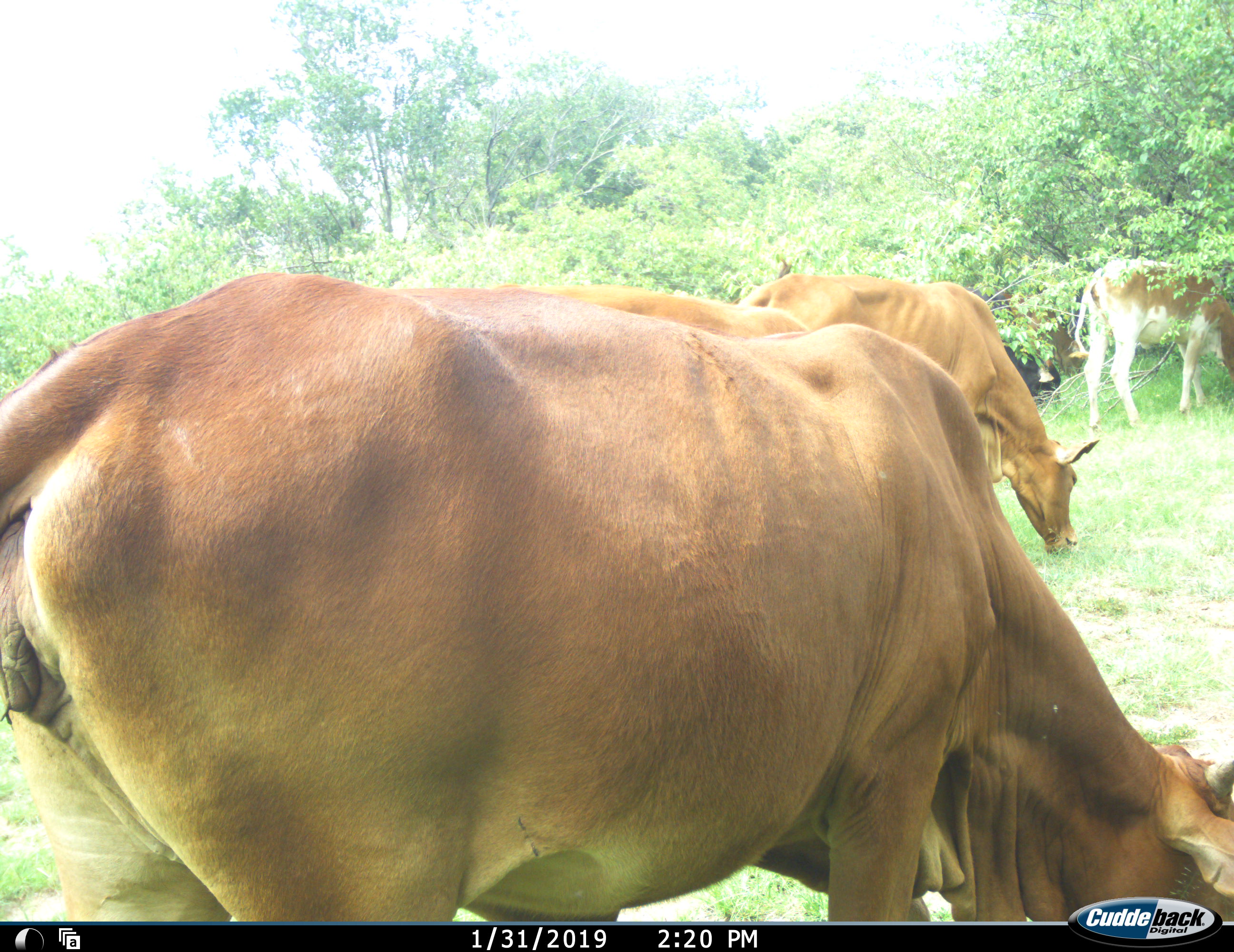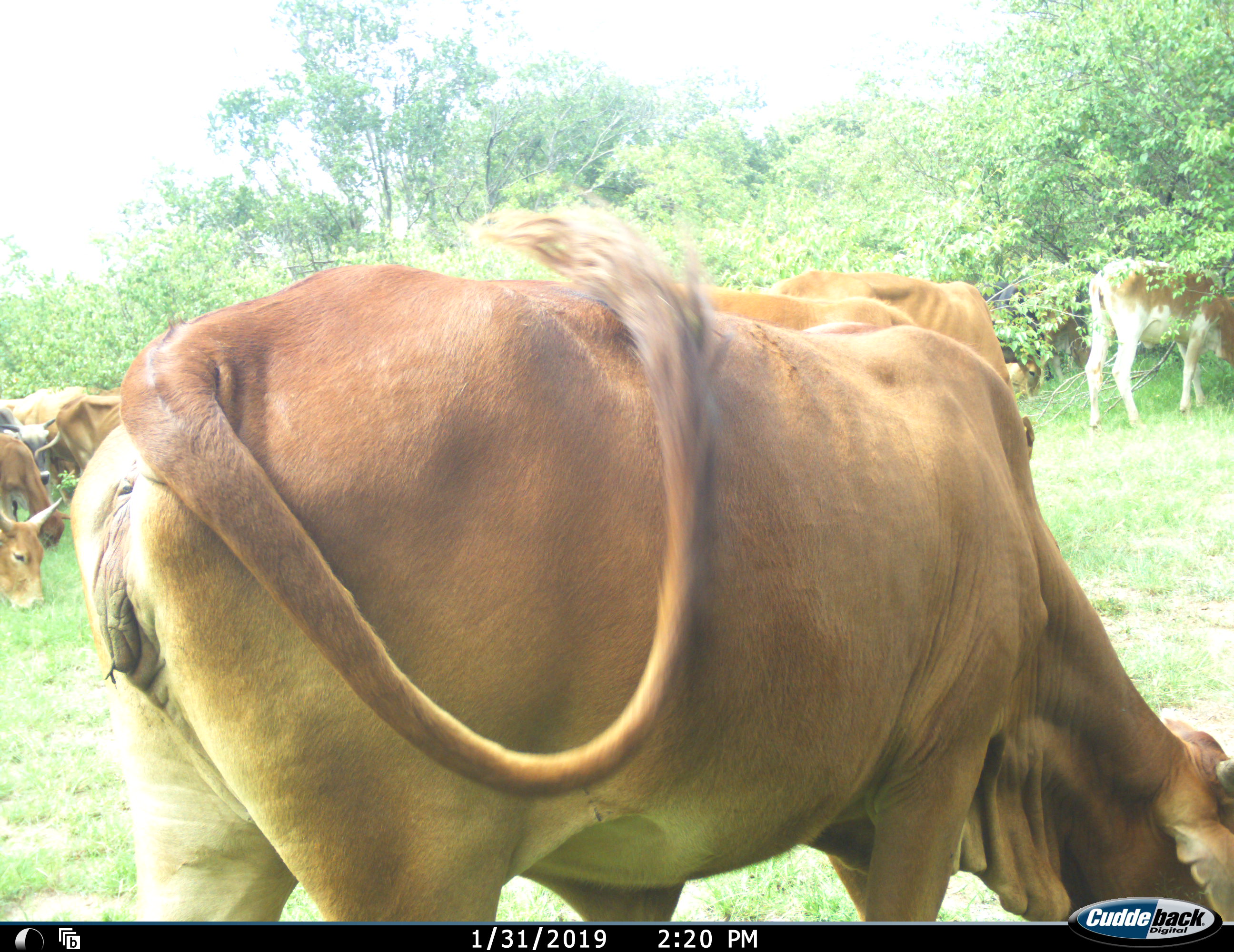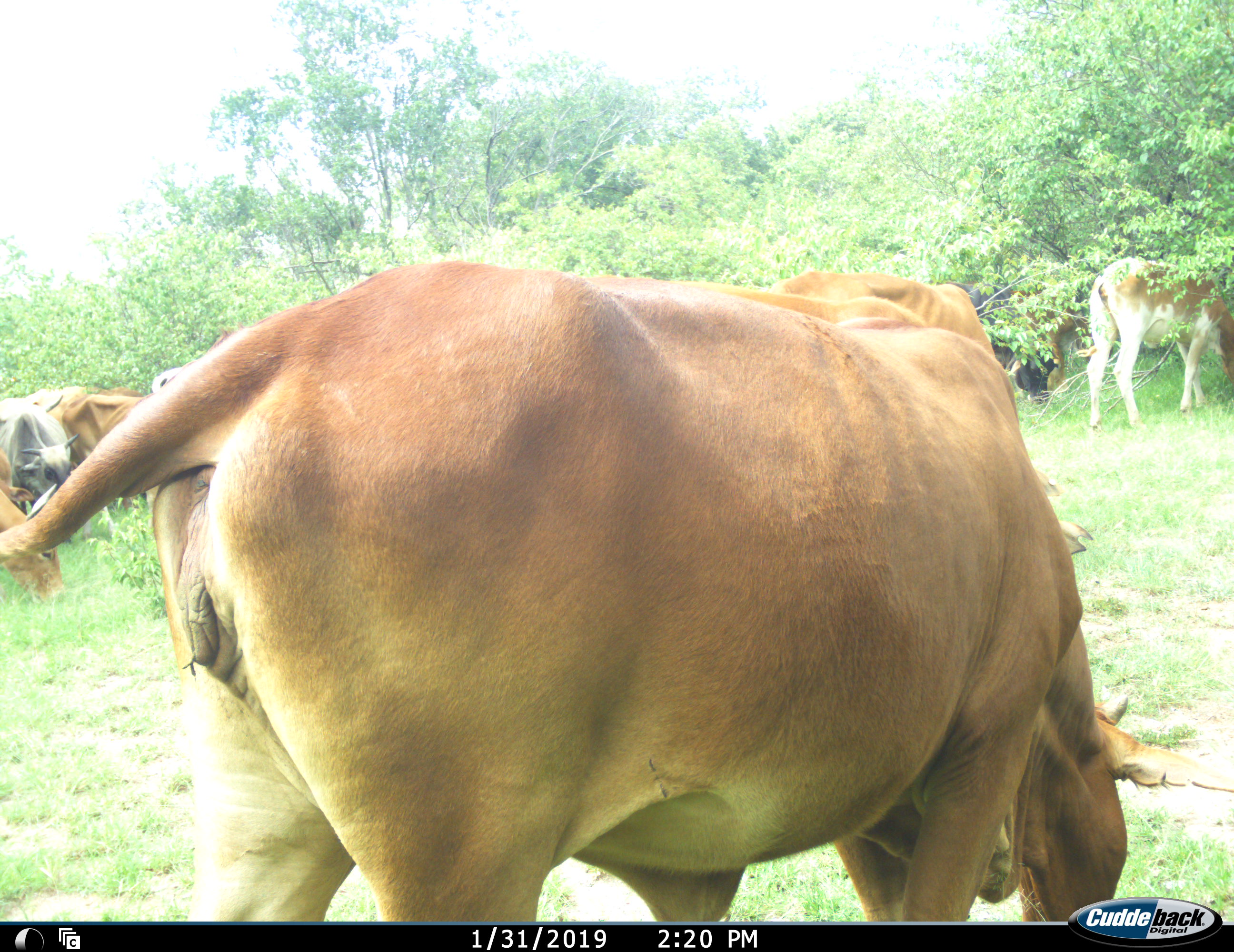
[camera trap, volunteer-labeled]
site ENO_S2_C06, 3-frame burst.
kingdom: Animalia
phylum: Chordata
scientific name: Vertebrata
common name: domestic animal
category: domesticanimal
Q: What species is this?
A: Domesticanimal (domestic animal) (Vertebrata).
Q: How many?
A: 11-50.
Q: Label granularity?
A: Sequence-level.